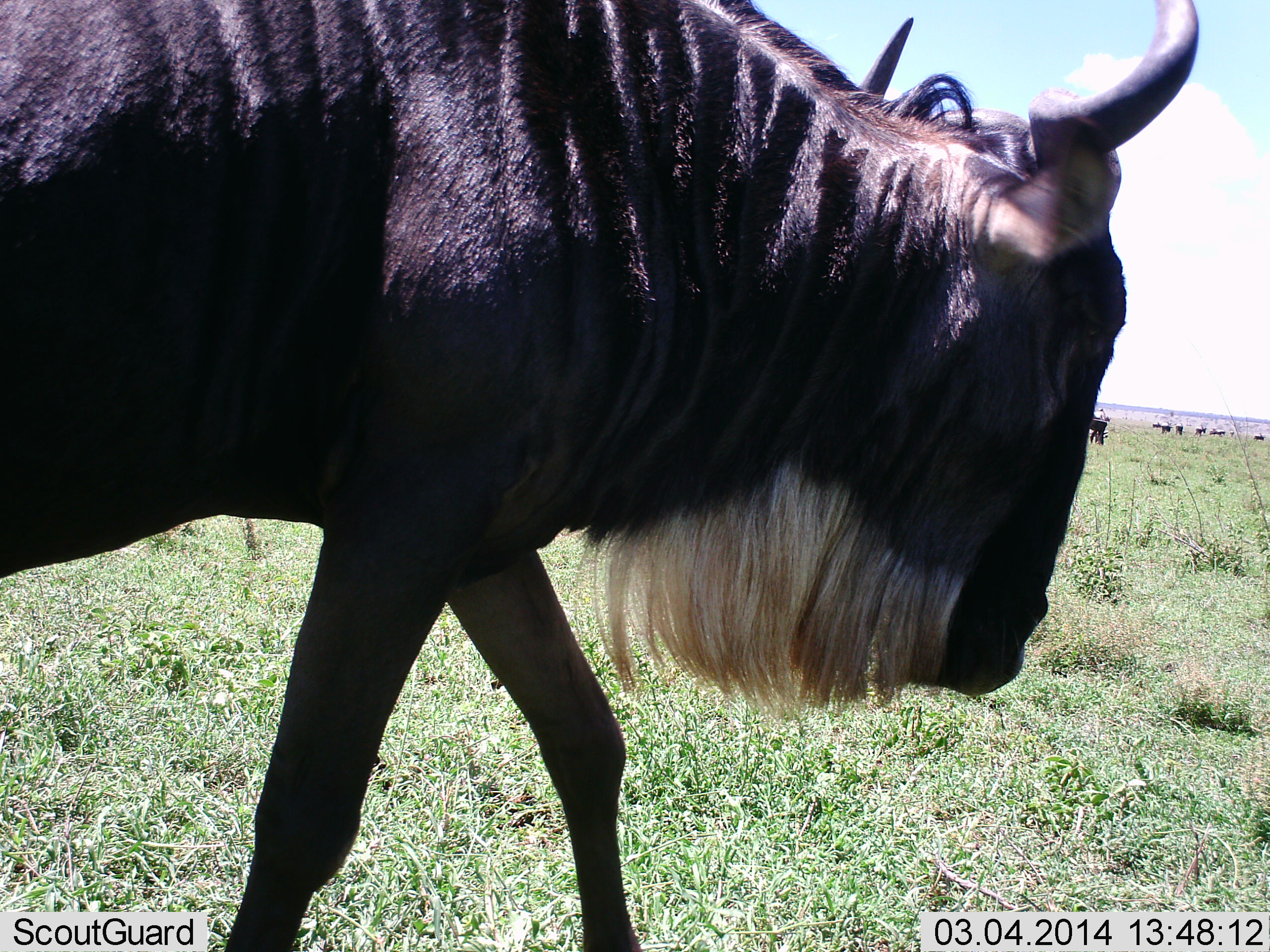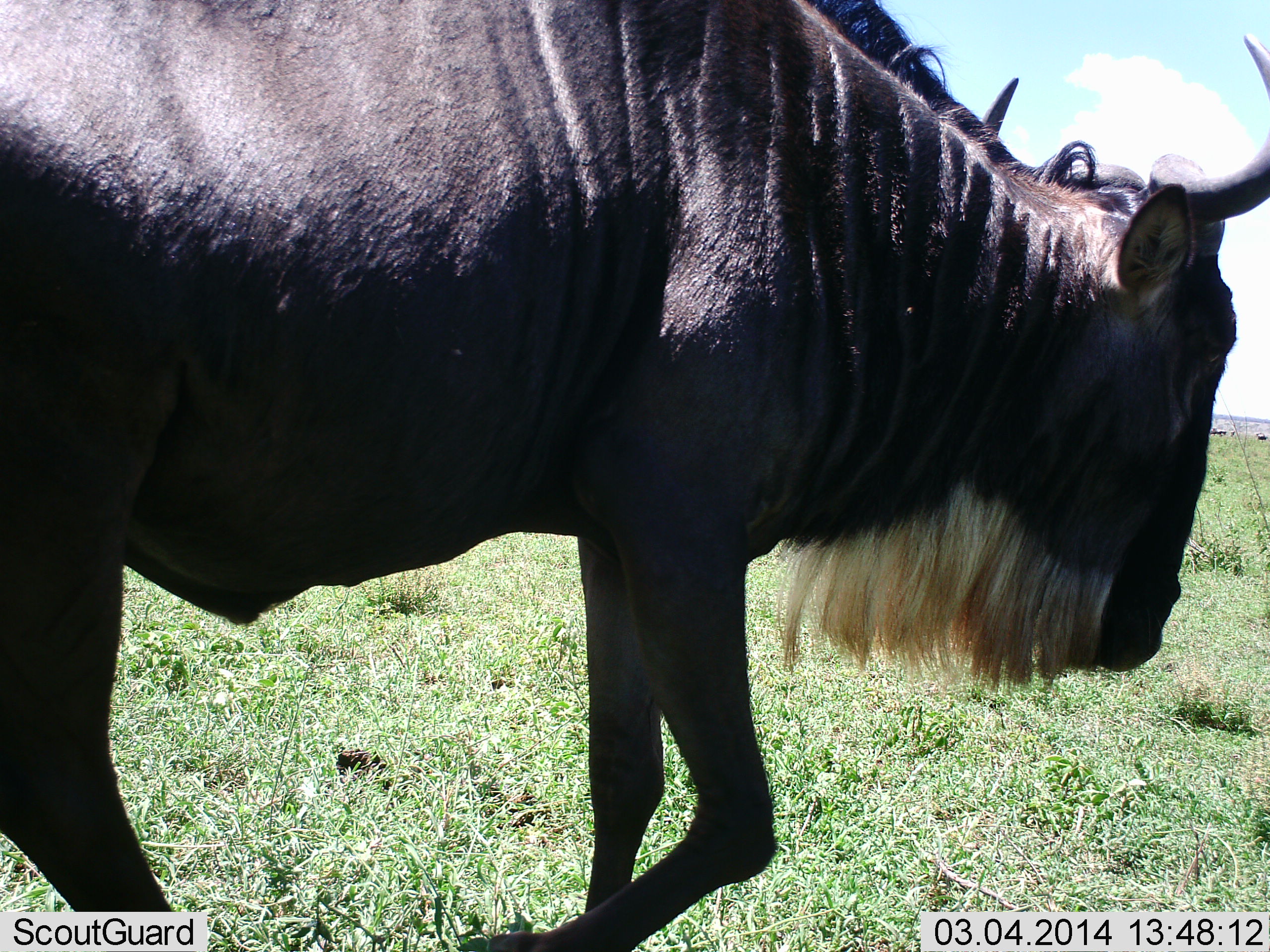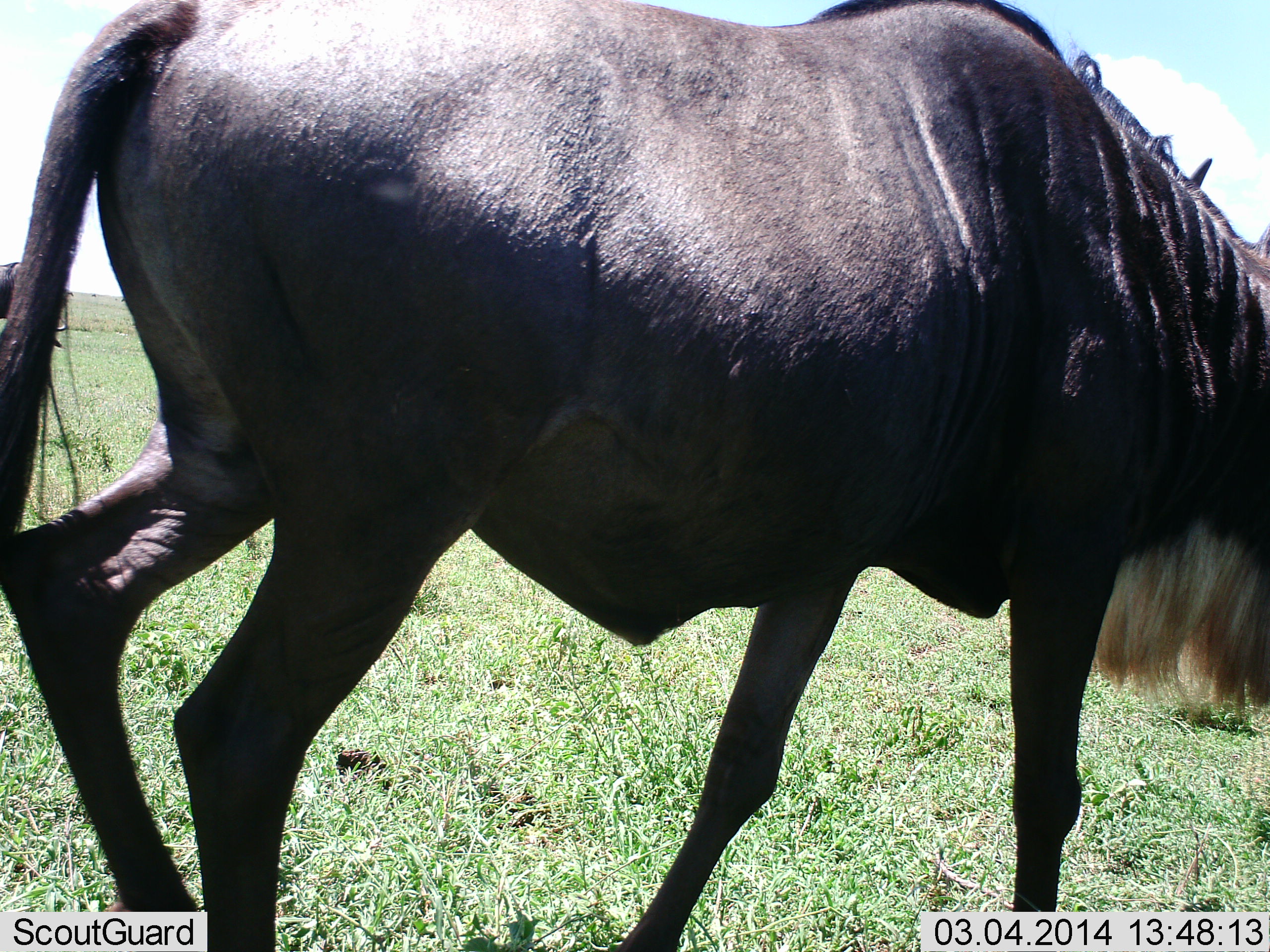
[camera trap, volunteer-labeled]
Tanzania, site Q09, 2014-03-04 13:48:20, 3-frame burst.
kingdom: Animalia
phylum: Chordata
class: Mammalia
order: Artiodactyla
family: Bovidae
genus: Connochaetes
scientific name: Connochaetes taurinus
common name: blue wildebeest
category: wildebeest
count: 4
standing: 18%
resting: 0%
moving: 91%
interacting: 0%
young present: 0%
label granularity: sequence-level